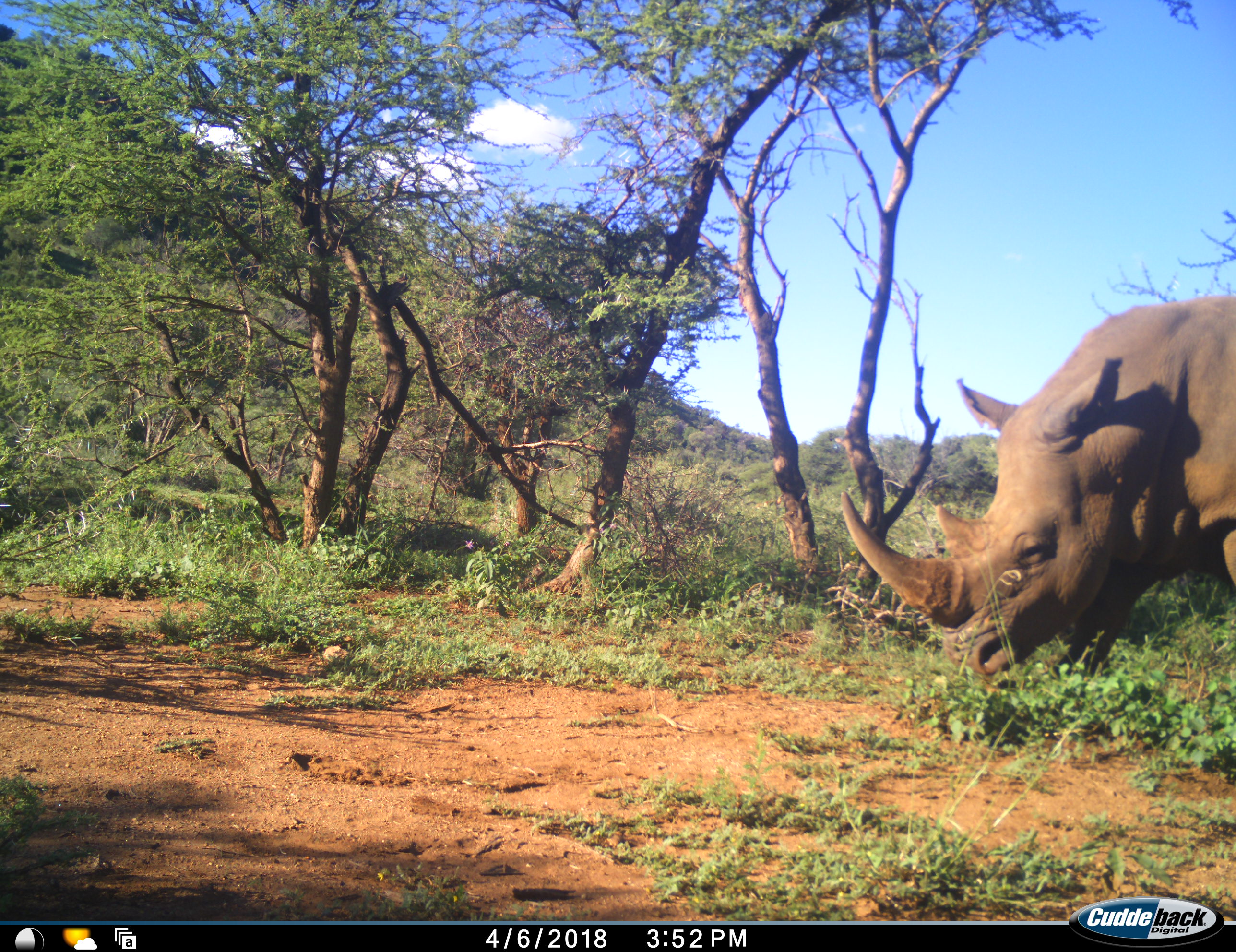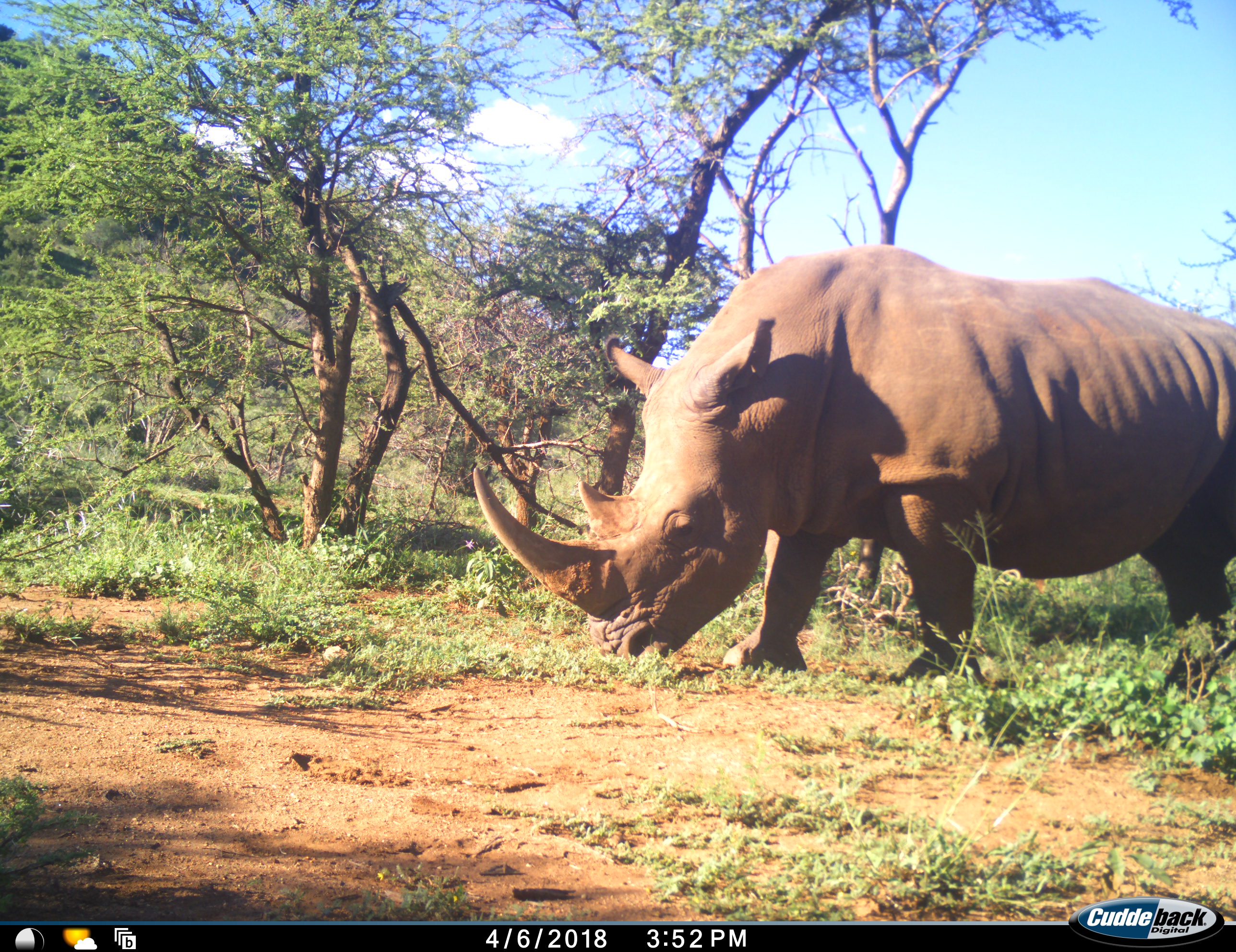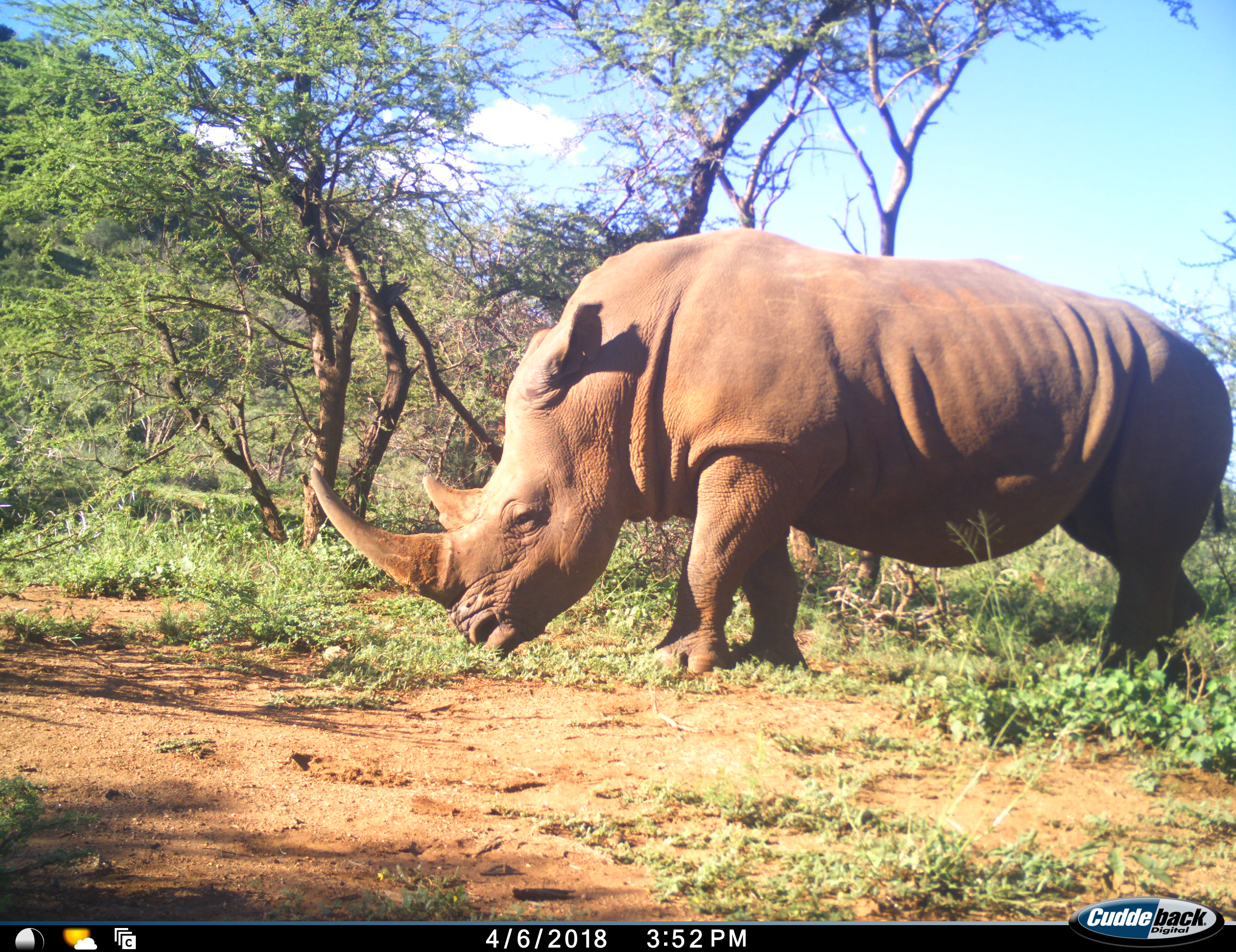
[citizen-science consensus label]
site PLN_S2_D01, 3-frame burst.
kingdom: Animalia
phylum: Chordata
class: Mammalia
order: Perissodactyla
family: Rhinocerotidae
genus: Ceratotherium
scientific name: Ceratotherium simum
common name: white rhinoceros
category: rhinoceroswhite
Rhinoceroswhite (white rhinoceros) (Ceratotherium simum), count 1. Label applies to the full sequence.